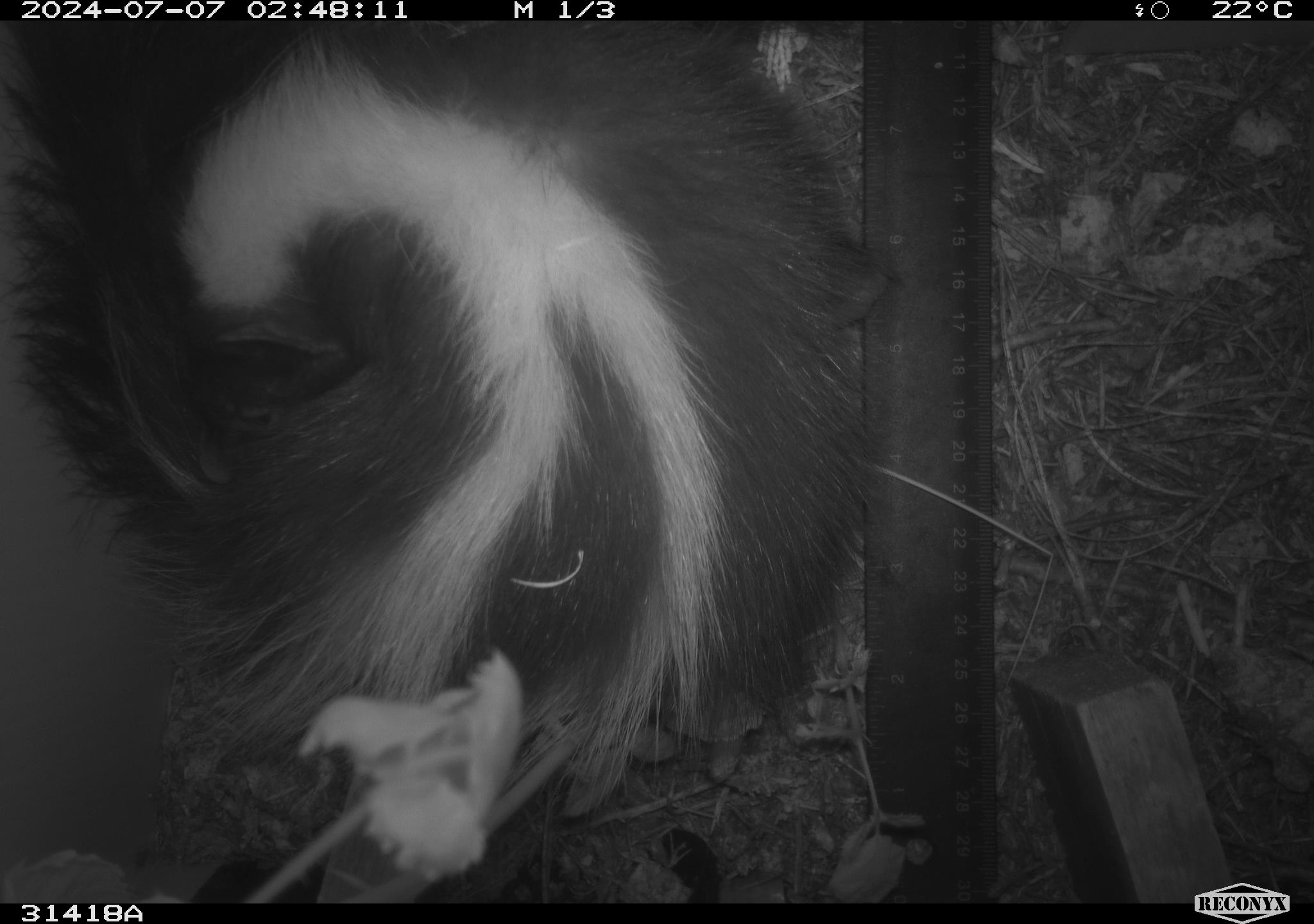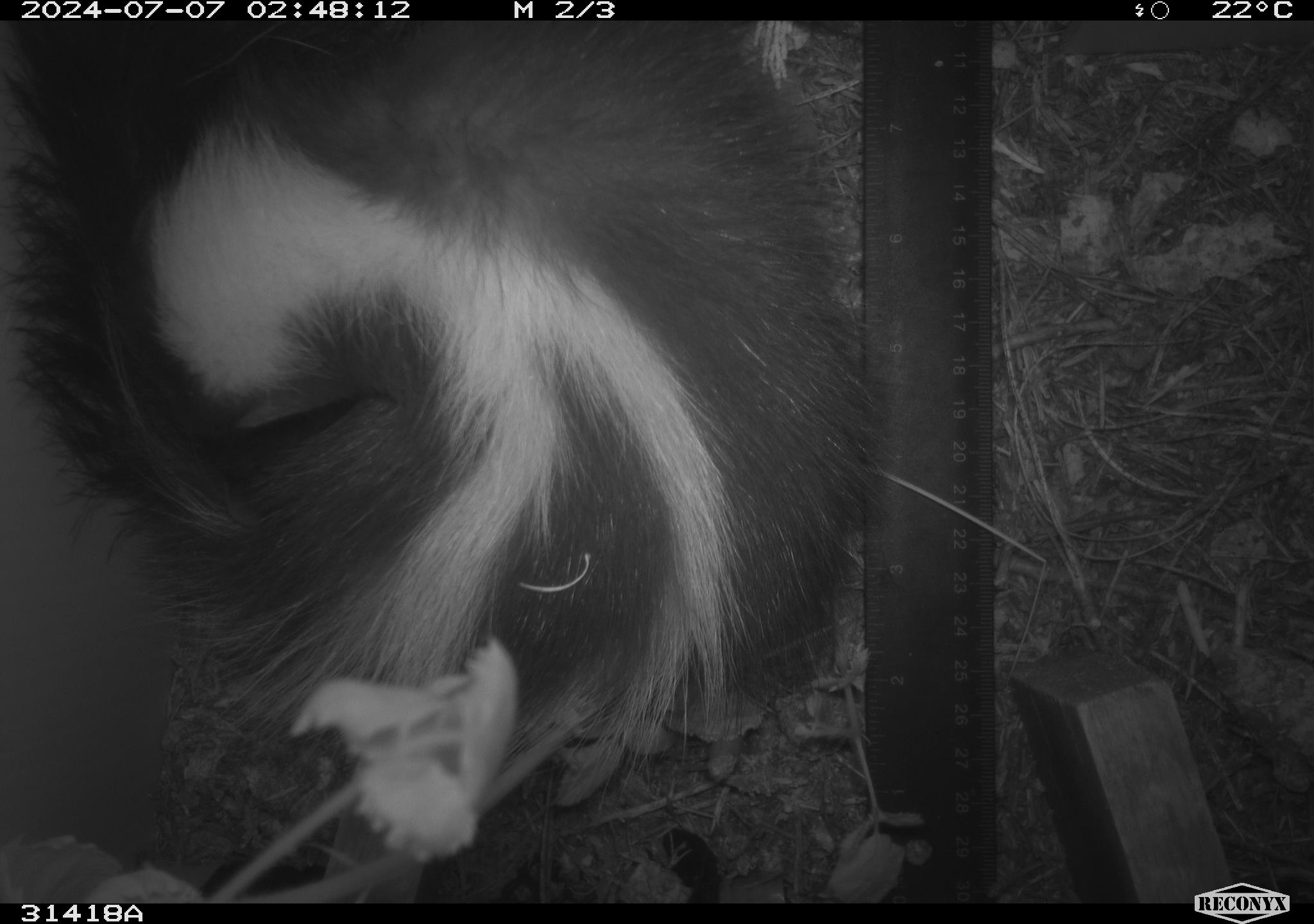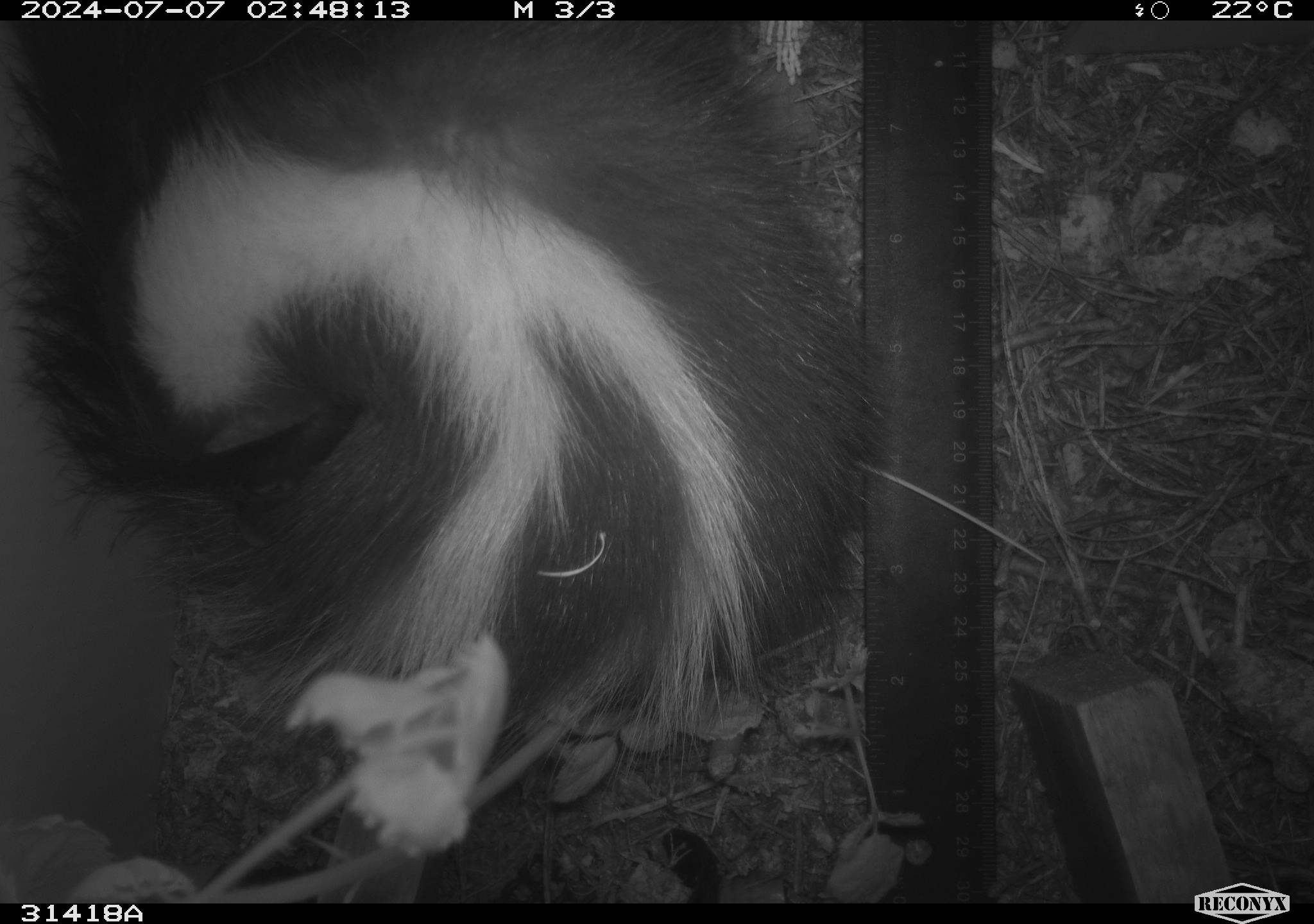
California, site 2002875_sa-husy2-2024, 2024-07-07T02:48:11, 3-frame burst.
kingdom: Animalia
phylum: Chordata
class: Mammalia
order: Carnivora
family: Mephitidae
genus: Mephitis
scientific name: Mephitis mephitis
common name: striped skunk